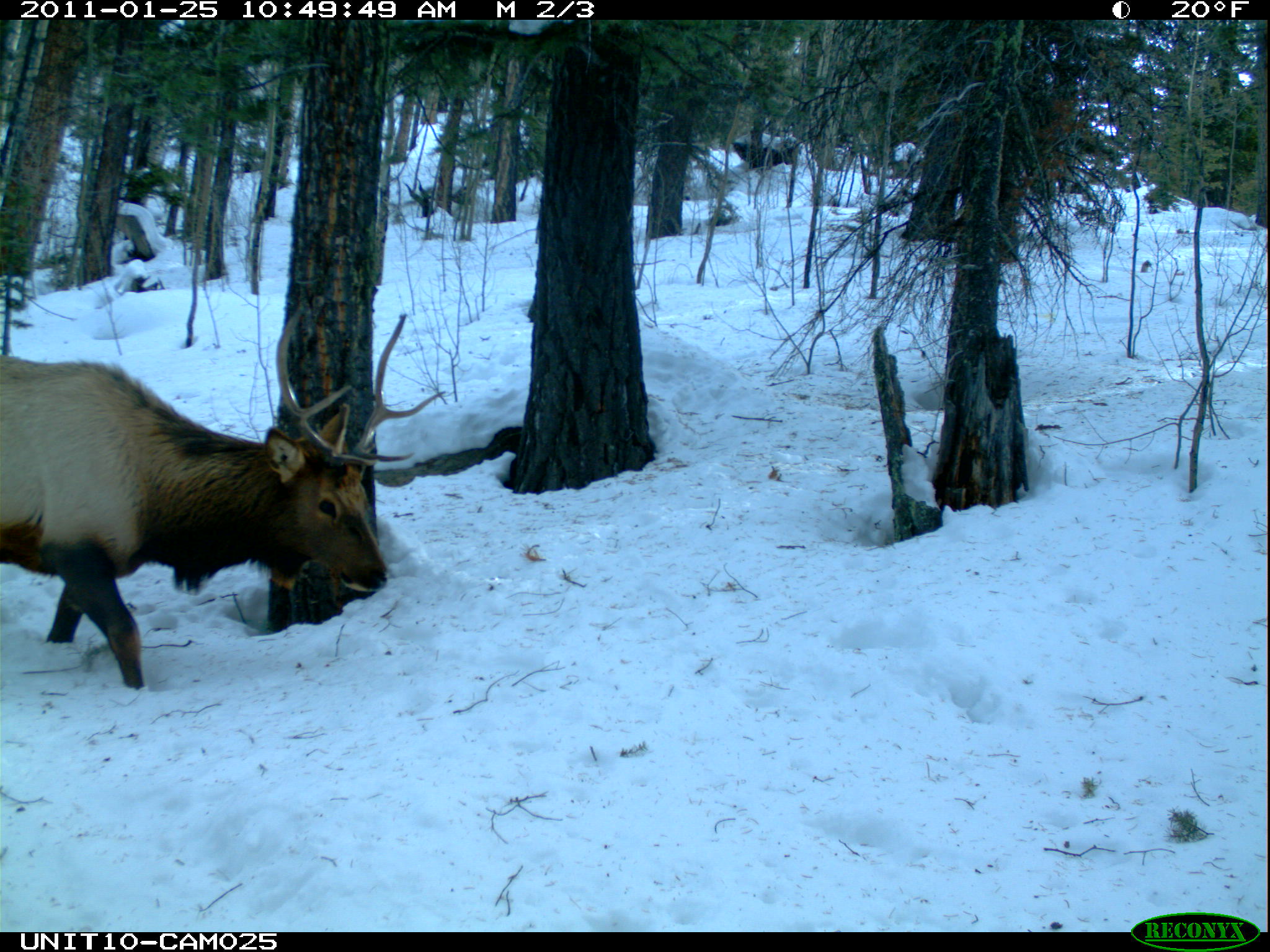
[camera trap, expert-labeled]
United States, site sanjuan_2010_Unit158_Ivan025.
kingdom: Animalia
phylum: Chordata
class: Mammalia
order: Artiodactyla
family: Cervidae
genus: Cervus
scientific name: Cervus elaphus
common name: red deer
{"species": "Cervus elaphus (red deer)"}